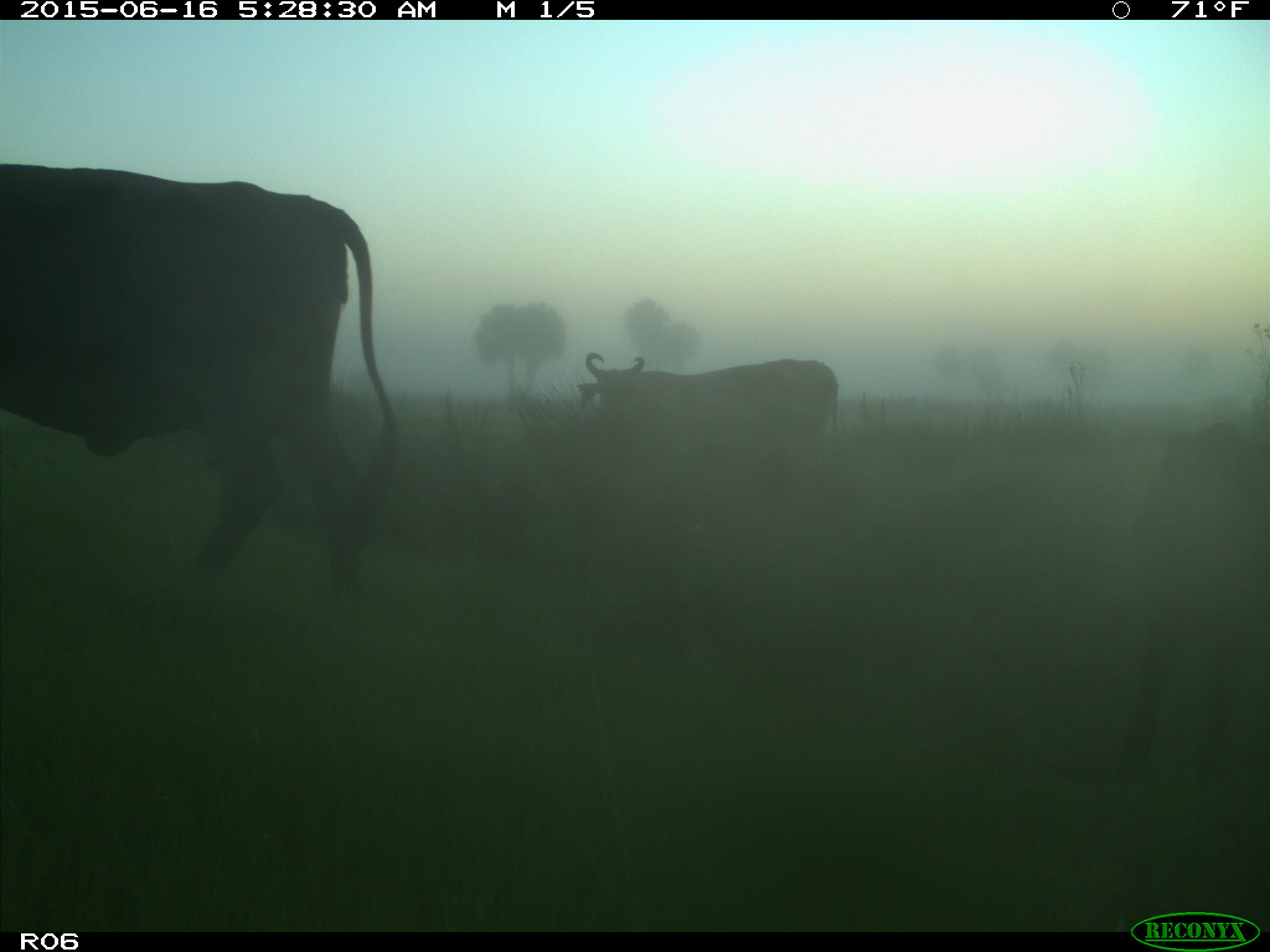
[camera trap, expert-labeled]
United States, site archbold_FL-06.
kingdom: Animalia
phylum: Chordata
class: Mammalia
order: Artiodactyla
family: Bovidae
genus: Bos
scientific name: Bos taurus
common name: domestic cow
Bos taurus (domestic cow).